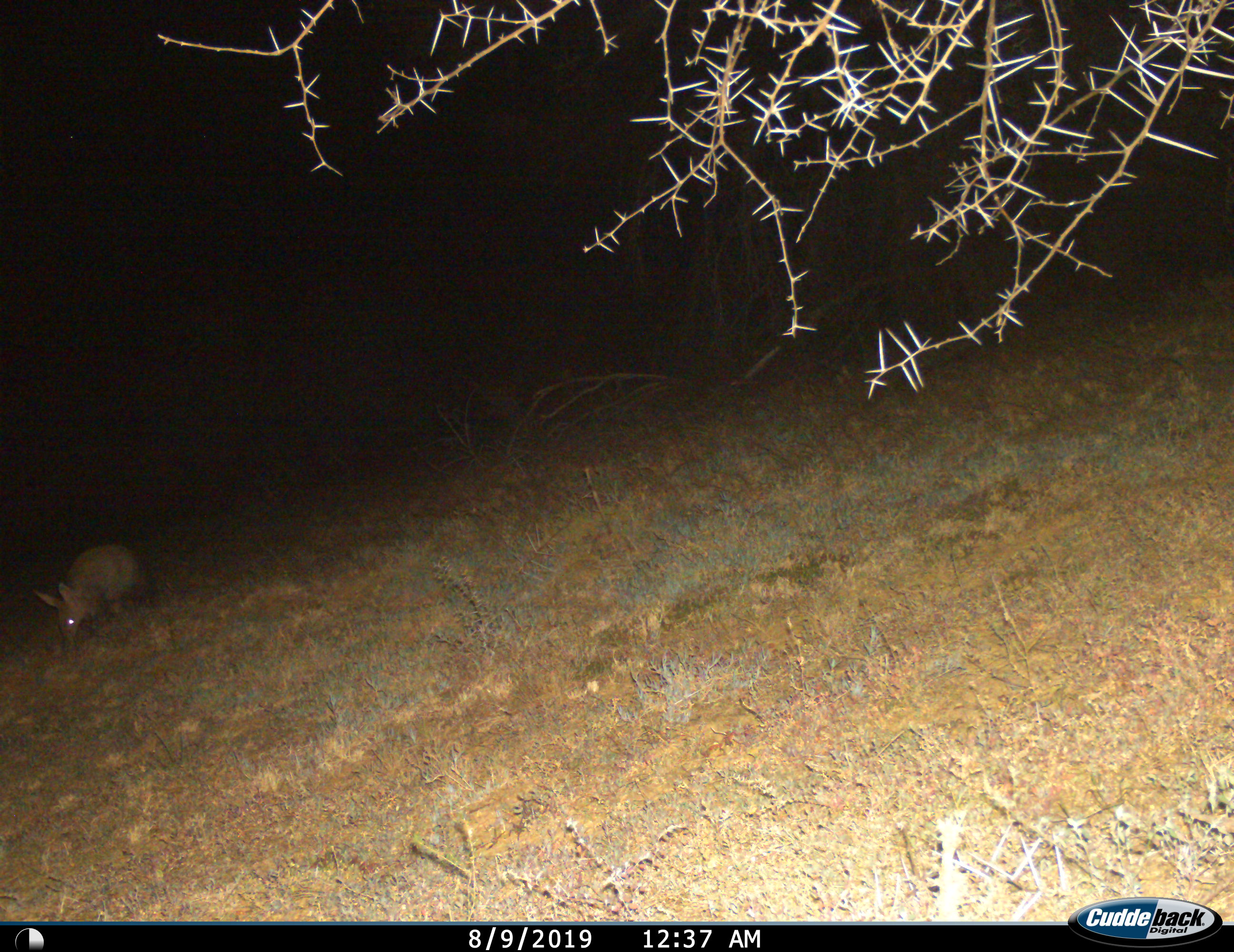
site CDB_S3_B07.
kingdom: Animalia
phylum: Chordata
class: Mammalia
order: Tubulidentata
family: Orycteropodidae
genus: Orycteropus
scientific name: Orycteropus afer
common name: aardvark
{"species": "aardvark (Orycteropus afer)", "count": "1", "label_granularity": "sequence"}